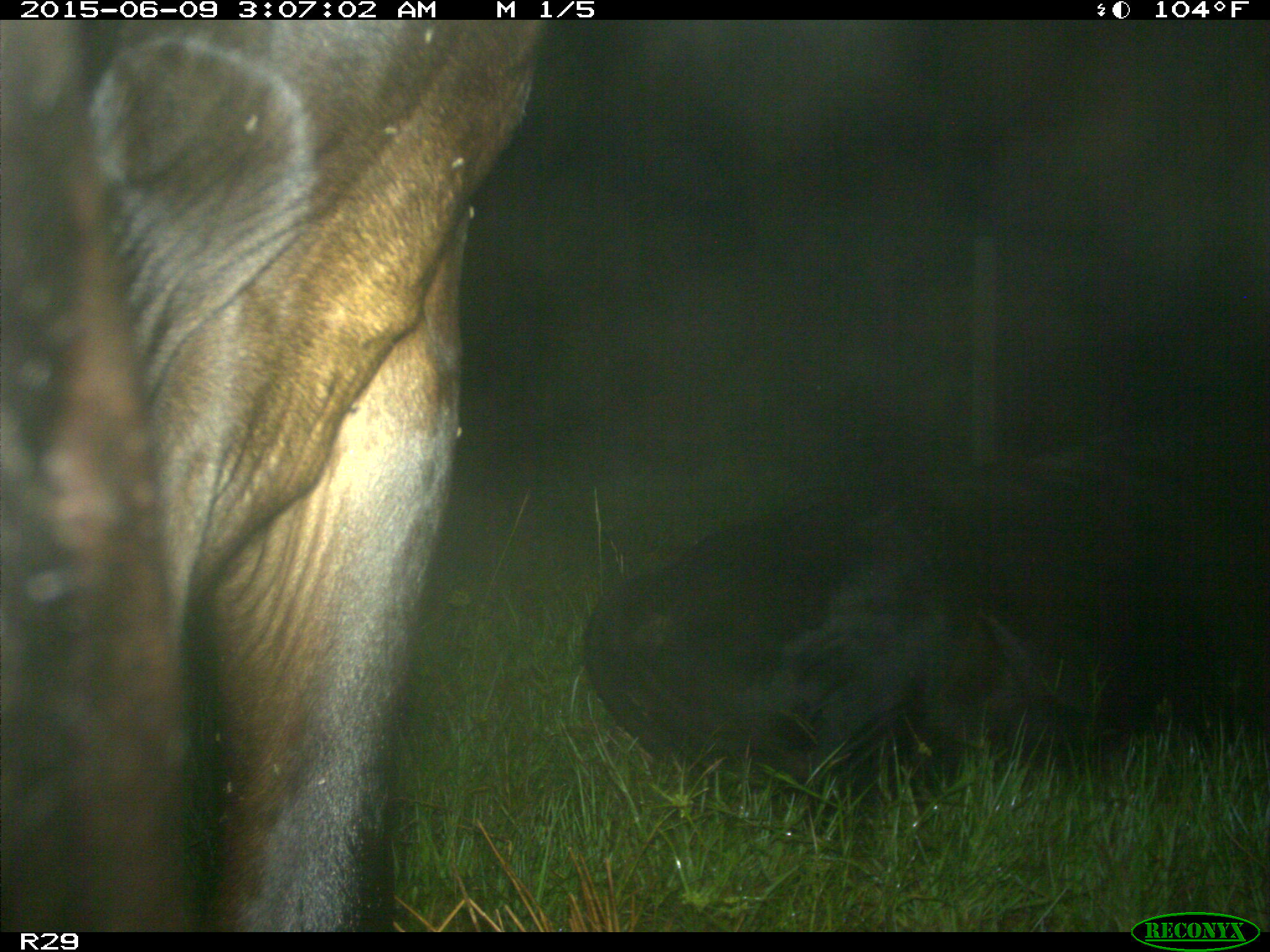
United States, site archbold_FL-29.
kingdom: Animalia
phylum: Chordata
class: Mammalia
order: Artiodactyla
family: Bovidae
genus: Bos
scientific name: Bos taurus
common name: domestic cow